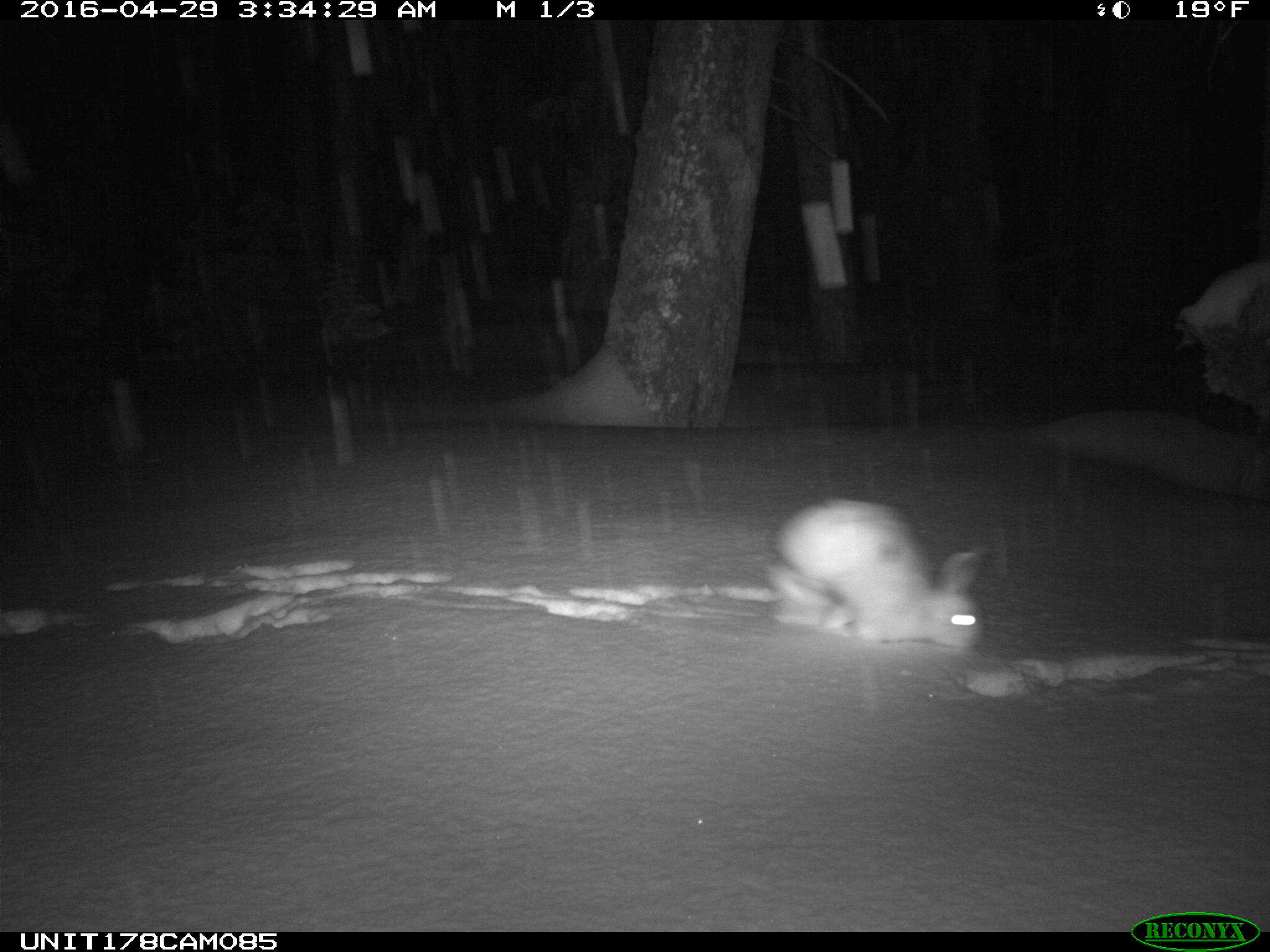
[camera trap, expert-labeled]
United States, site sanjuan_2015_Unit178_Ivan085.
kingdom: Animalia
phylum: Chordata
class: Mammalia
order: Lagomorpha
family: Leporidae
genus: Lepus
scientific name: Lepus americanus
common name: snowshoe hare